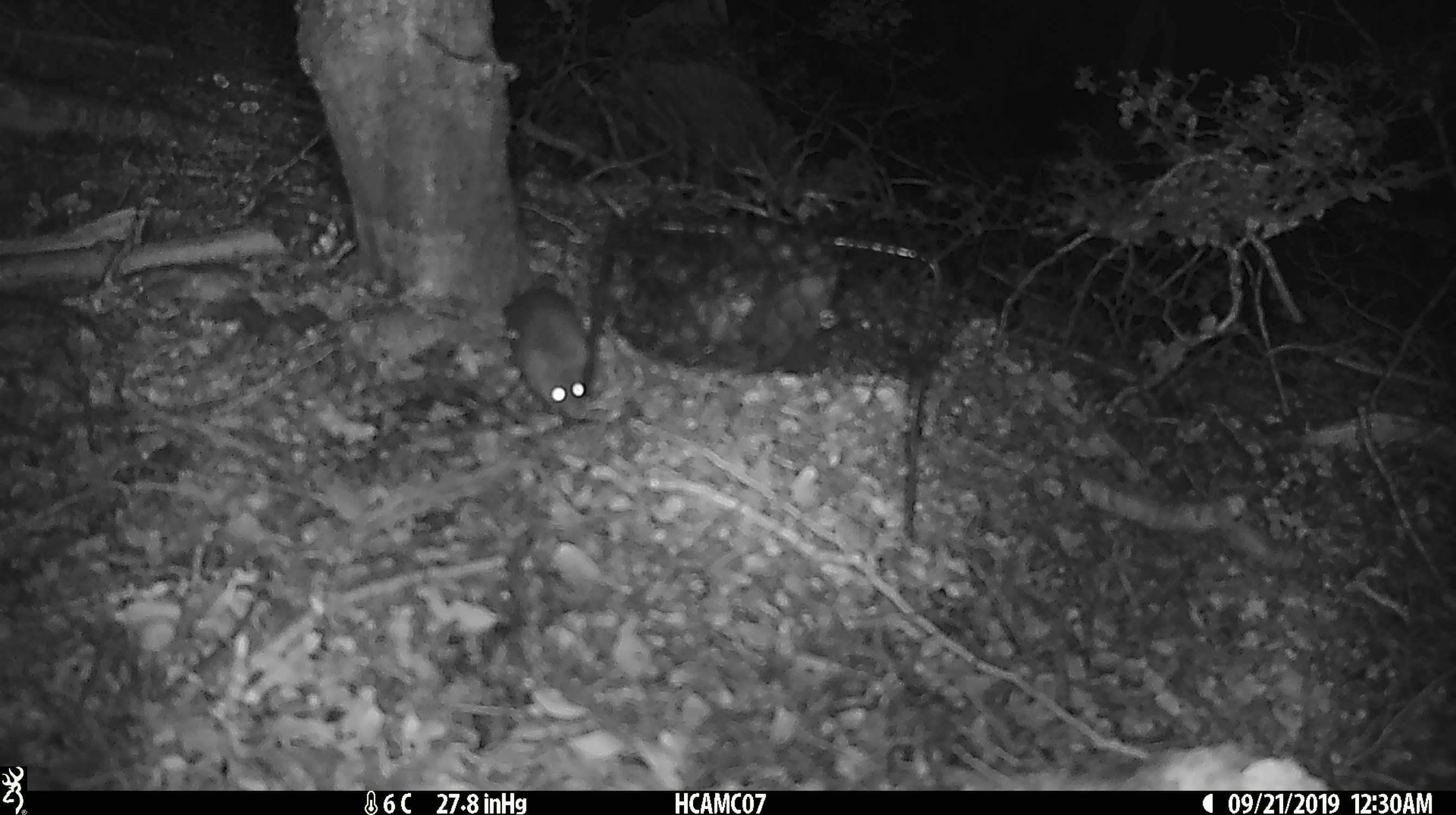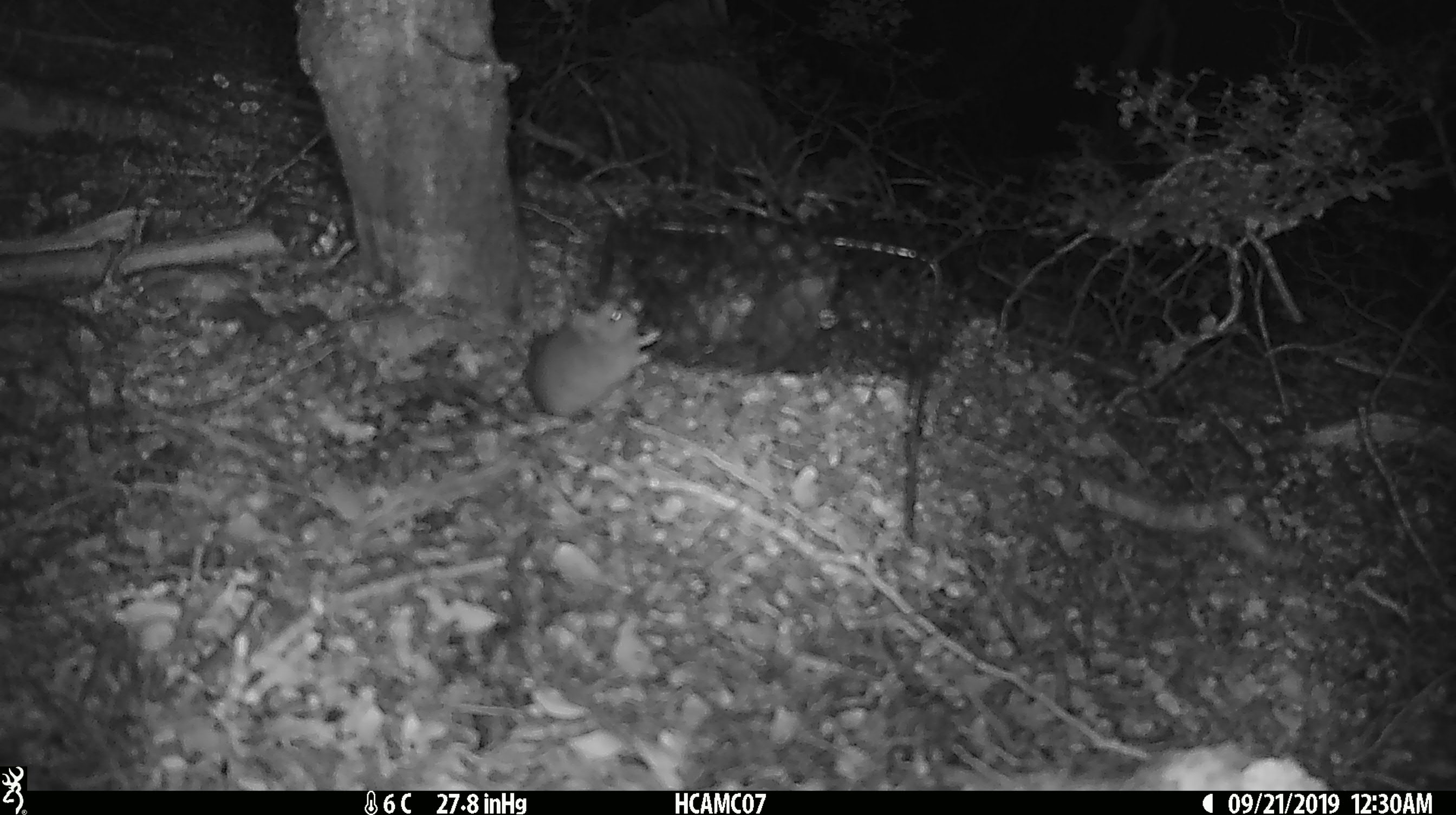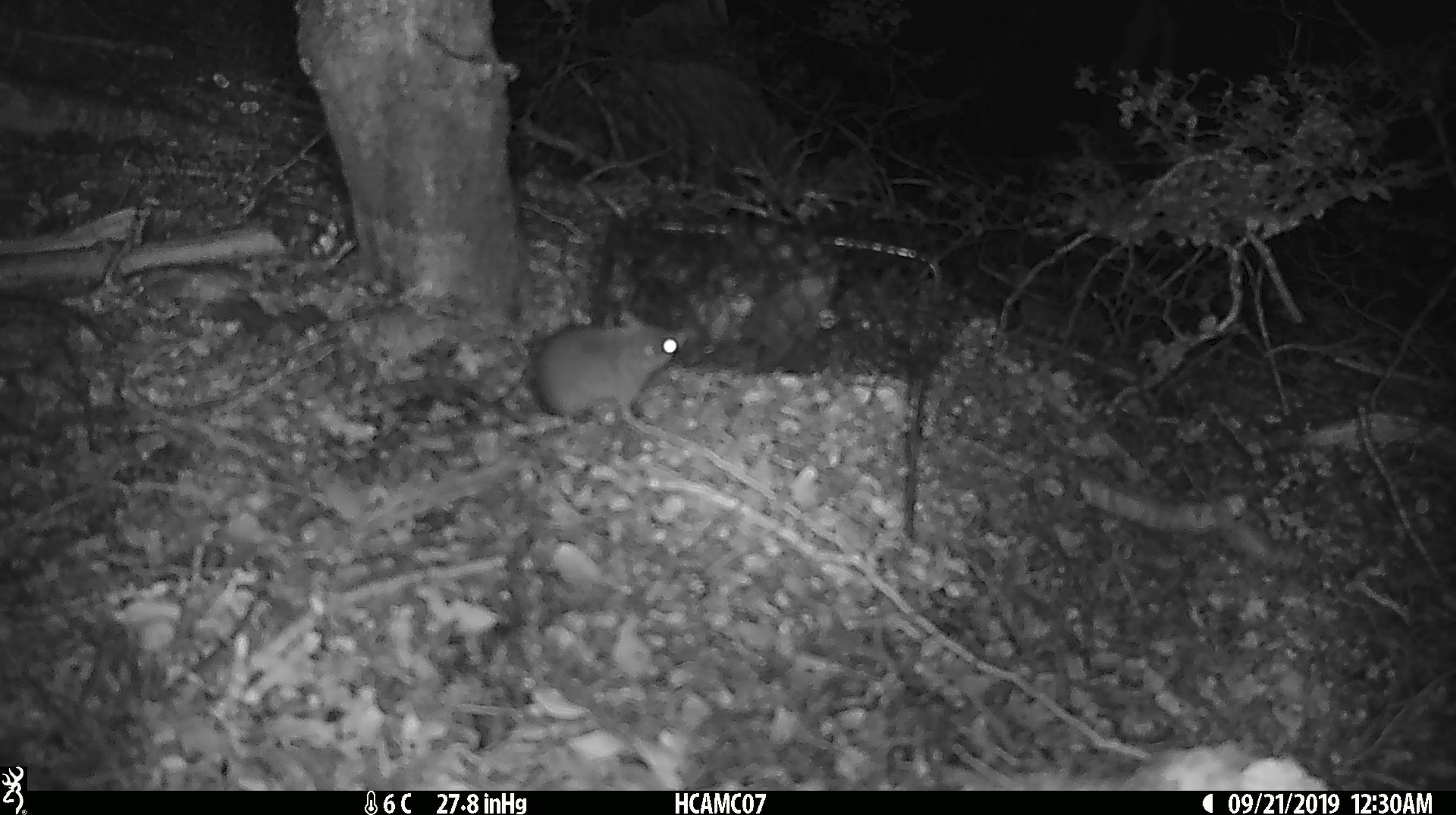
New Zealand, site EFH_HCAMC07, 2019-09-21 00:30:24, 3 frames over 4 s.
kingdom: Animalia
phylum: Chordata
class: Mammalia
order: Rodentia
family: Muridae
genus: Mus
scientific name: Mus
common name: mouse